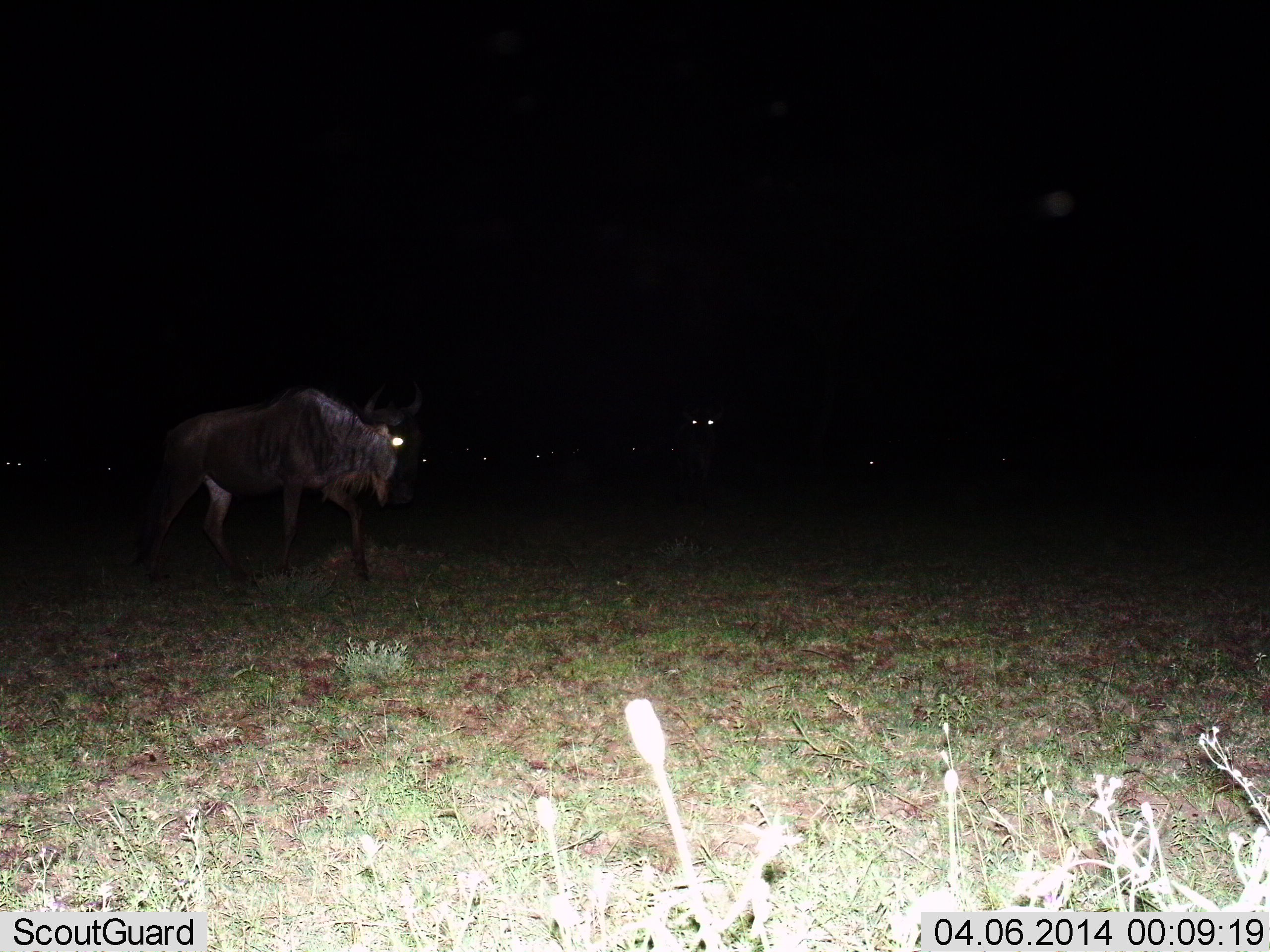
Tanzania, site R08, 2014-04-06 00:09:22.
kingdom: Animalia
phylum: Chordata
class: Mammalia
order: Artiodactyla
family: Bovidae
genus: Connochaetes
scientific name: Connochaetes taurinus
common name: blue wildebeest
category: wildebeest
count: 7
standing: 40%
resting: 10%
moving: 70%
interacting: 0%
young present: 0%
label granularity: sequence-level